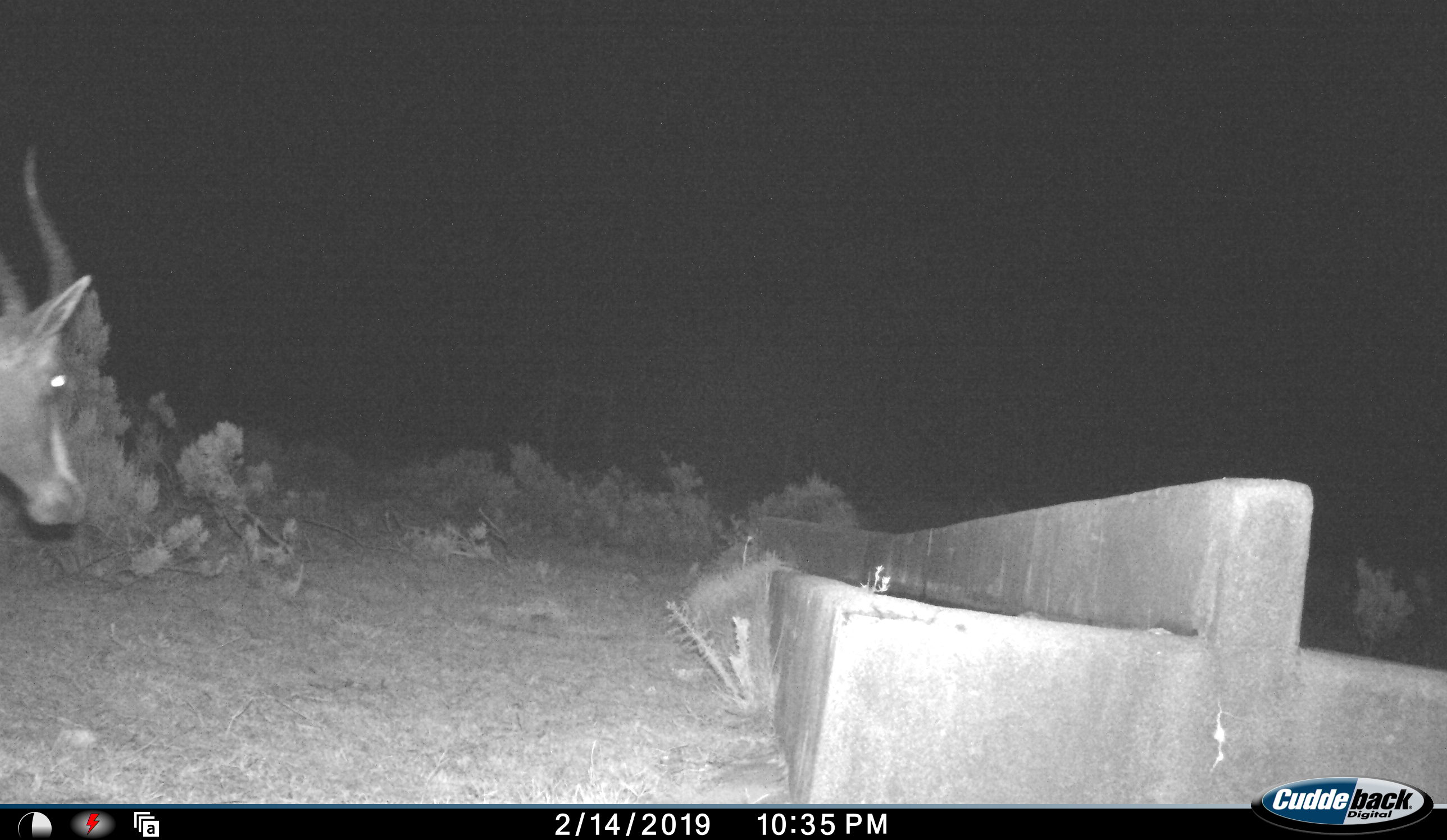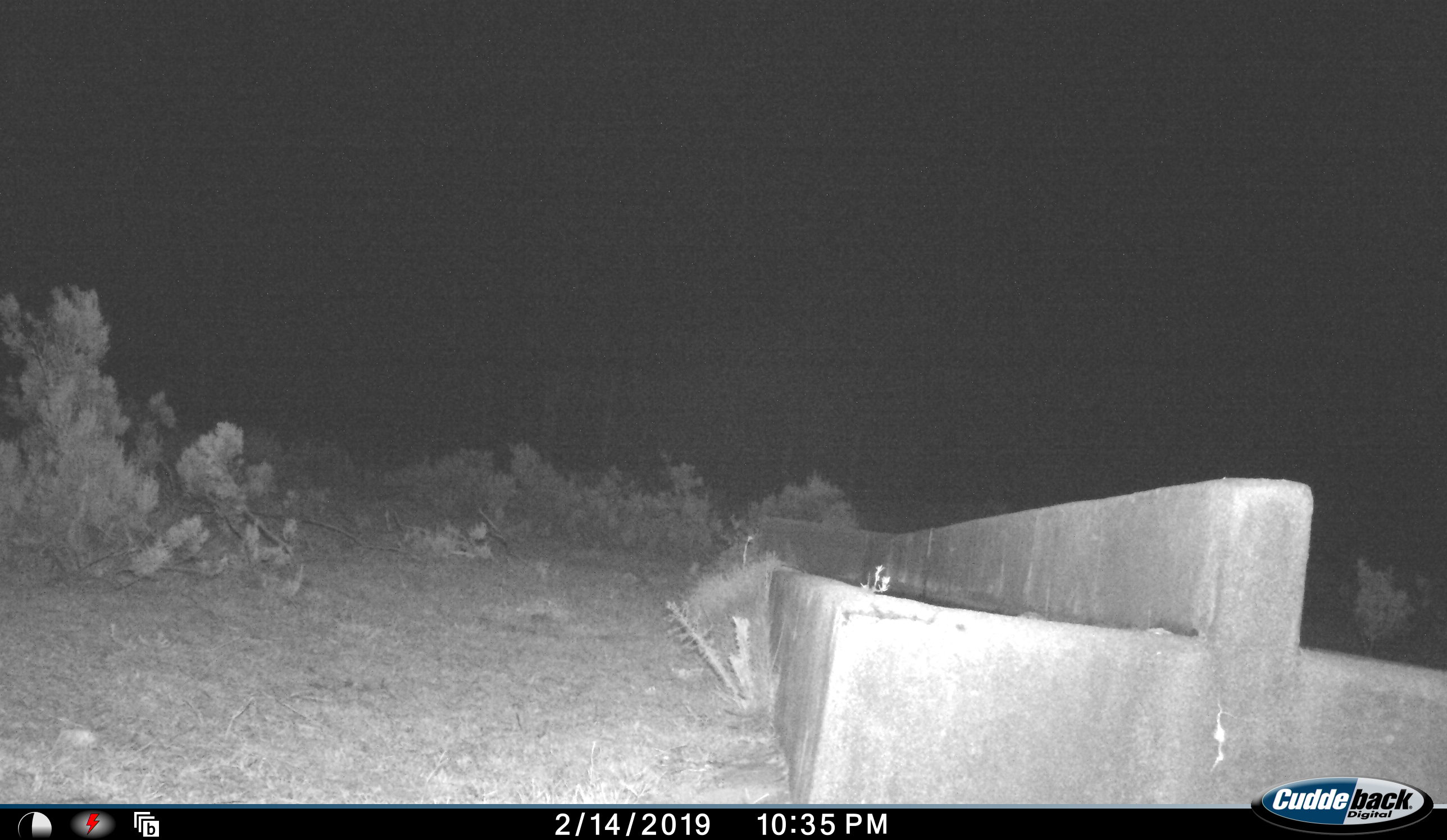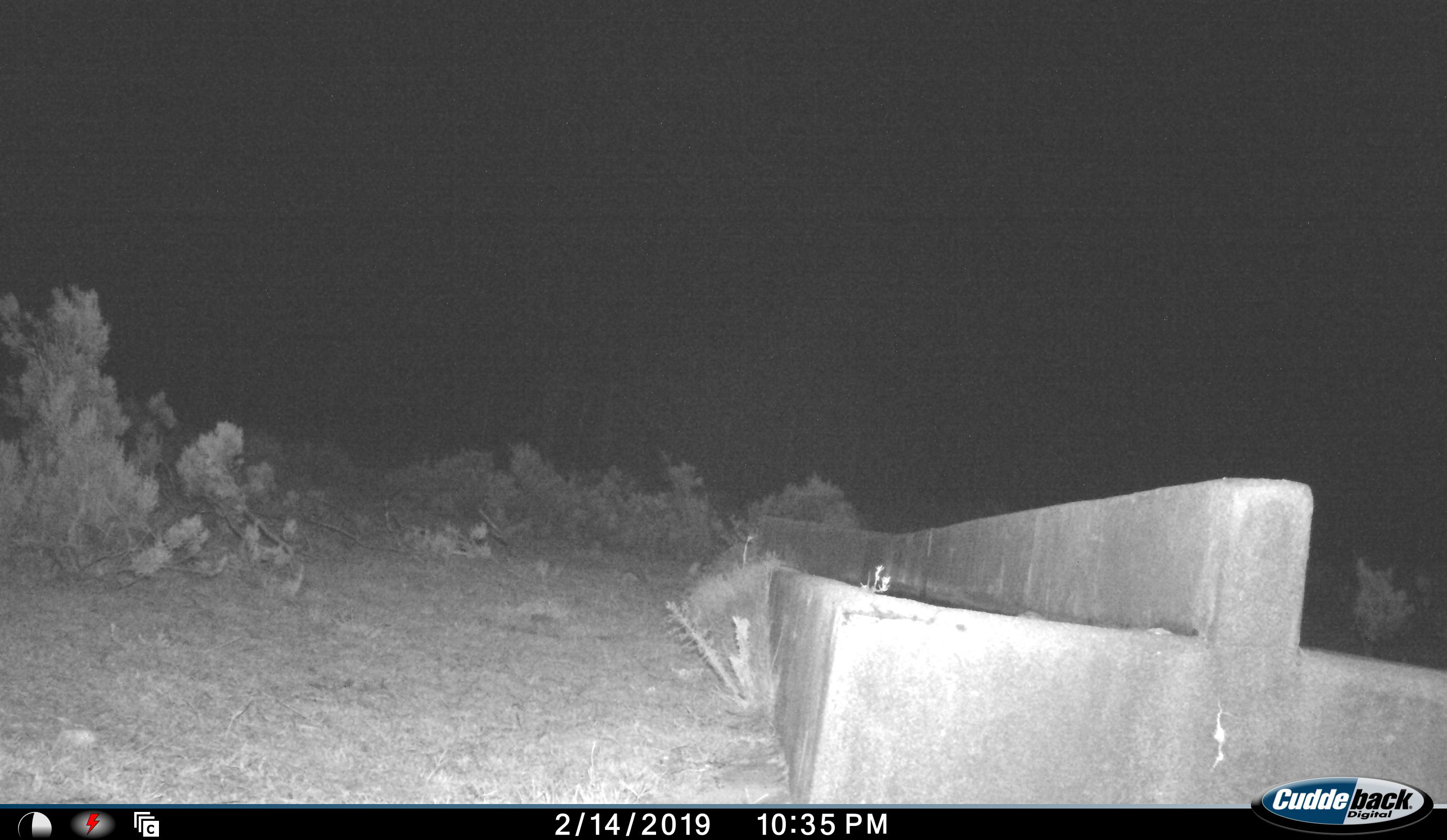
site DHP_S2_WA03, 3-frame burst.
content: unidentified animal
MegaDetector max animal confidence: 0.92